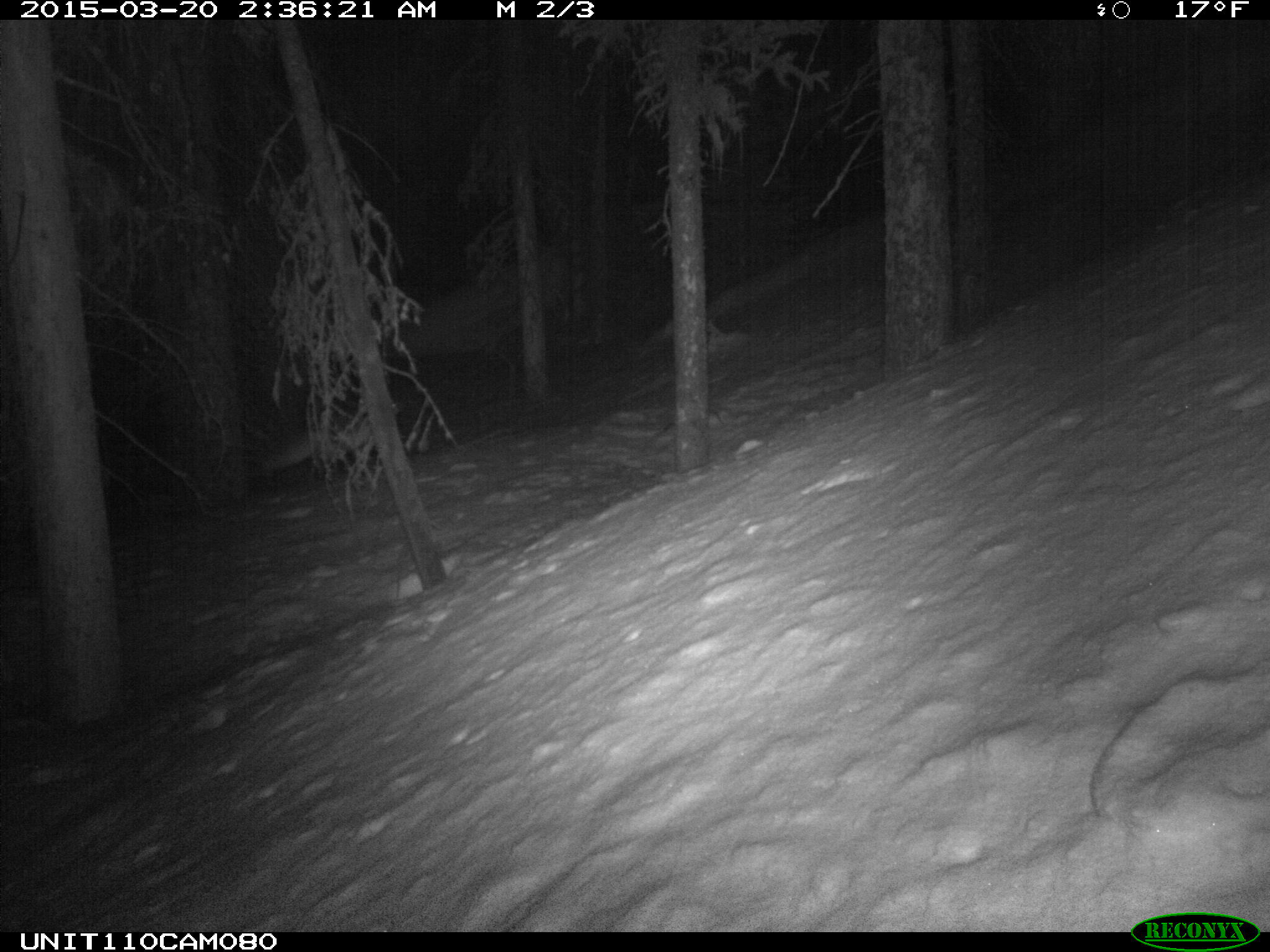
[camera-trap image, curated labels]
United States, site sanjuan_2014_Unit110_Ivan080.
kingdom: Animalia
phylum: Chordata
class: Mammalia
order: Carnivora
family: Canidae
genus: Vulpes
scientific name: Vulpes vulpes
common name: red fox